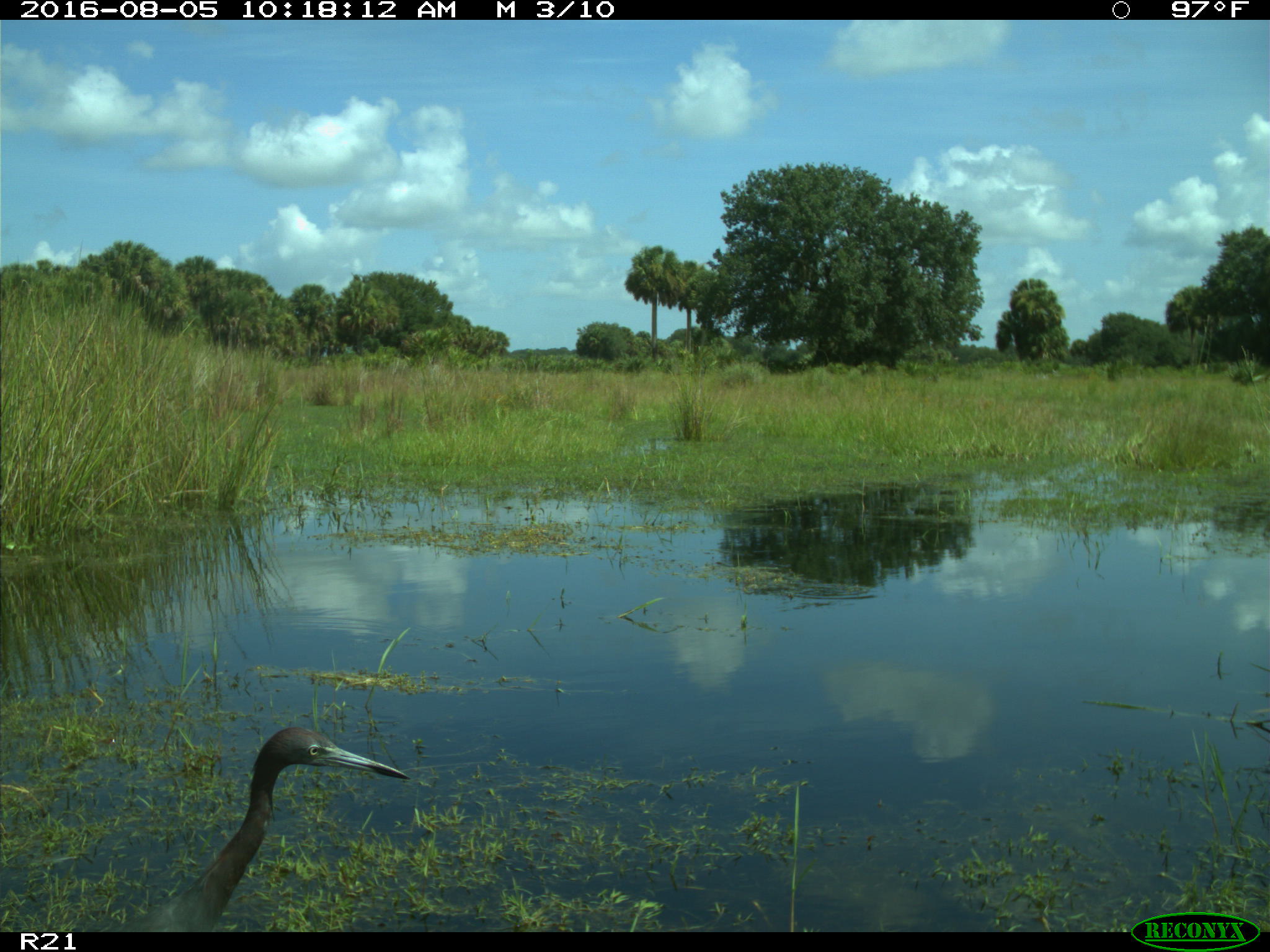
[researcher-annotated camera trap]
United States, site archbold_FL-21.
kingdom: Animalia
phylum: Chordata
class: Aves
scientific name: Aves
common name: birds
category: unidentified bird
Unidentified bird (birds) (Aves).